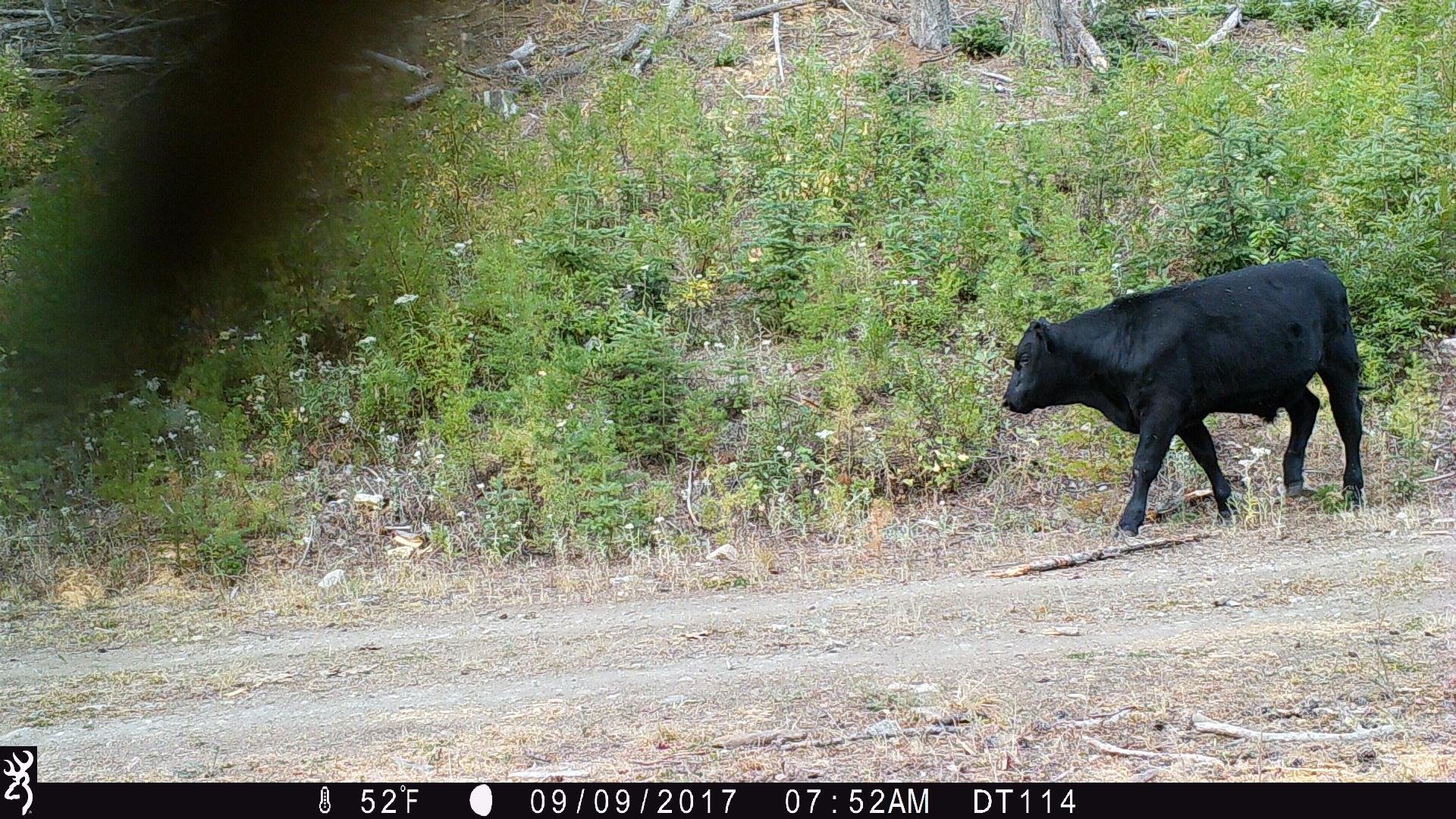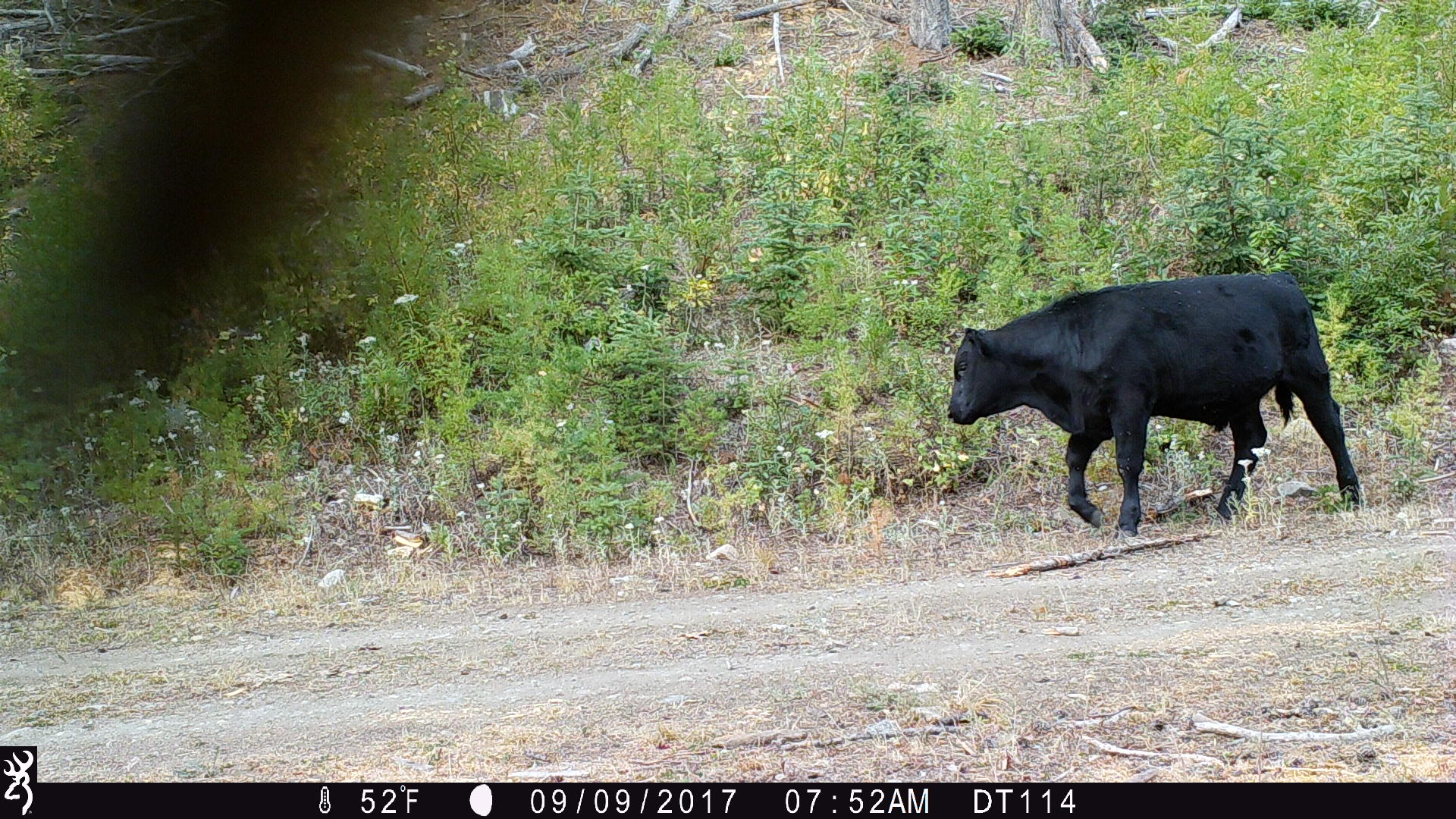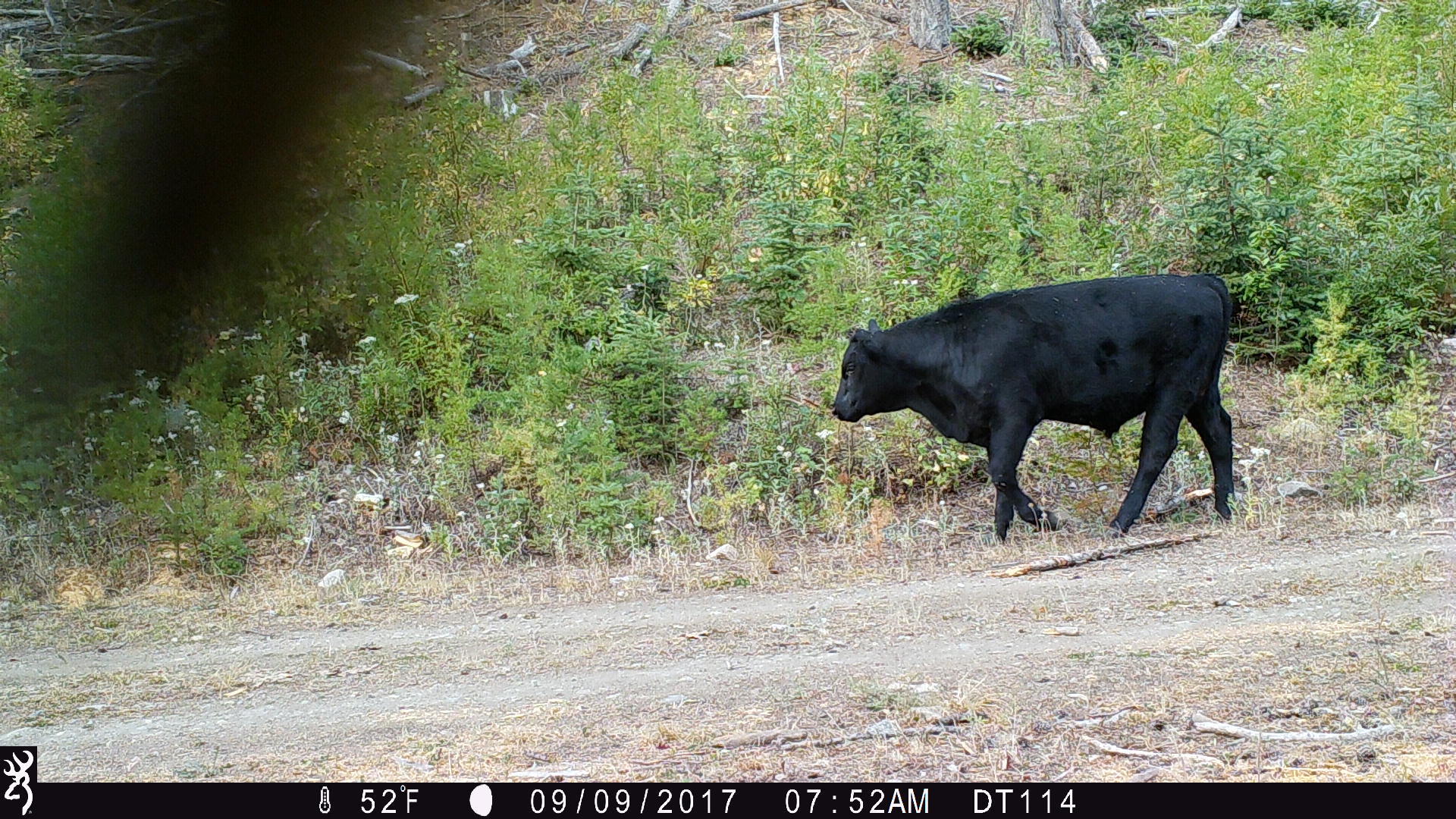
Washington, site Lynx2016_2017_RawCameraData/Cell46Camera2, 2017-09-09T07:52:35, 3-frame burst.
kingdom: Animalia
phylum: Chordata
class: Mammalia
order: Artiodactyla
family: Bovidae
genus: Bos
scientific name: Bos taurus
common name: domestic cattle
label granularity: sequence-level